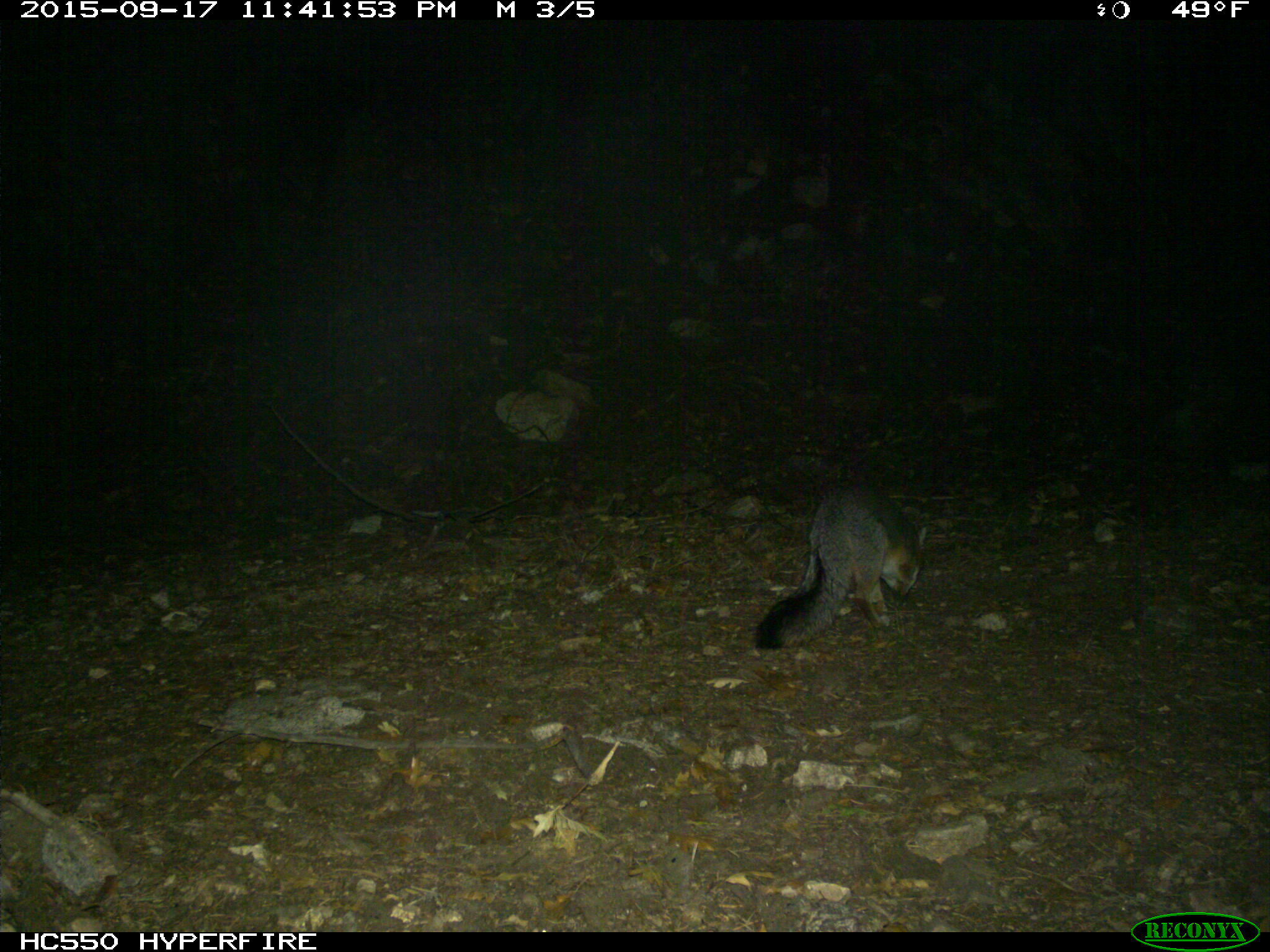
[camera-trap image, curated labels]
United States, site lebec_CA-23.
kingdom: Animalia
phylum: Chordata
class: Mammalia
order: Carnivora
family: Canidae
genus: Urocyon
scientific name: Urocyon cinereoargenteus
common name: gray fox